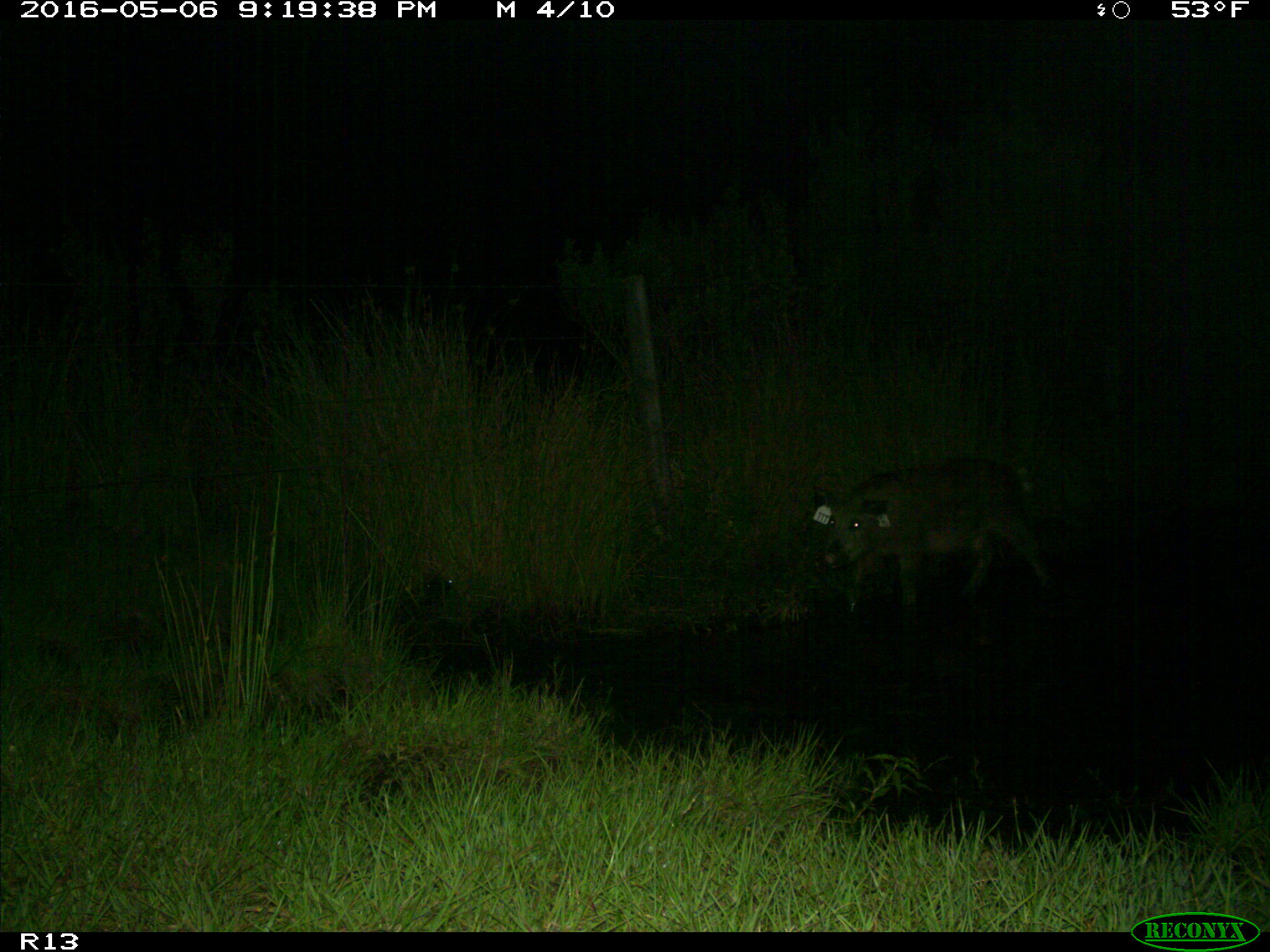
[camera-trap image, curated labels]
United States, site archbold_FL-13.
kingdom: Animalia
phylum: Chordata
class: Mammalia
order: Artiodactyla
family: Suidae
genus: Sus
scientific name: Sus scrofa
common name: wild boar